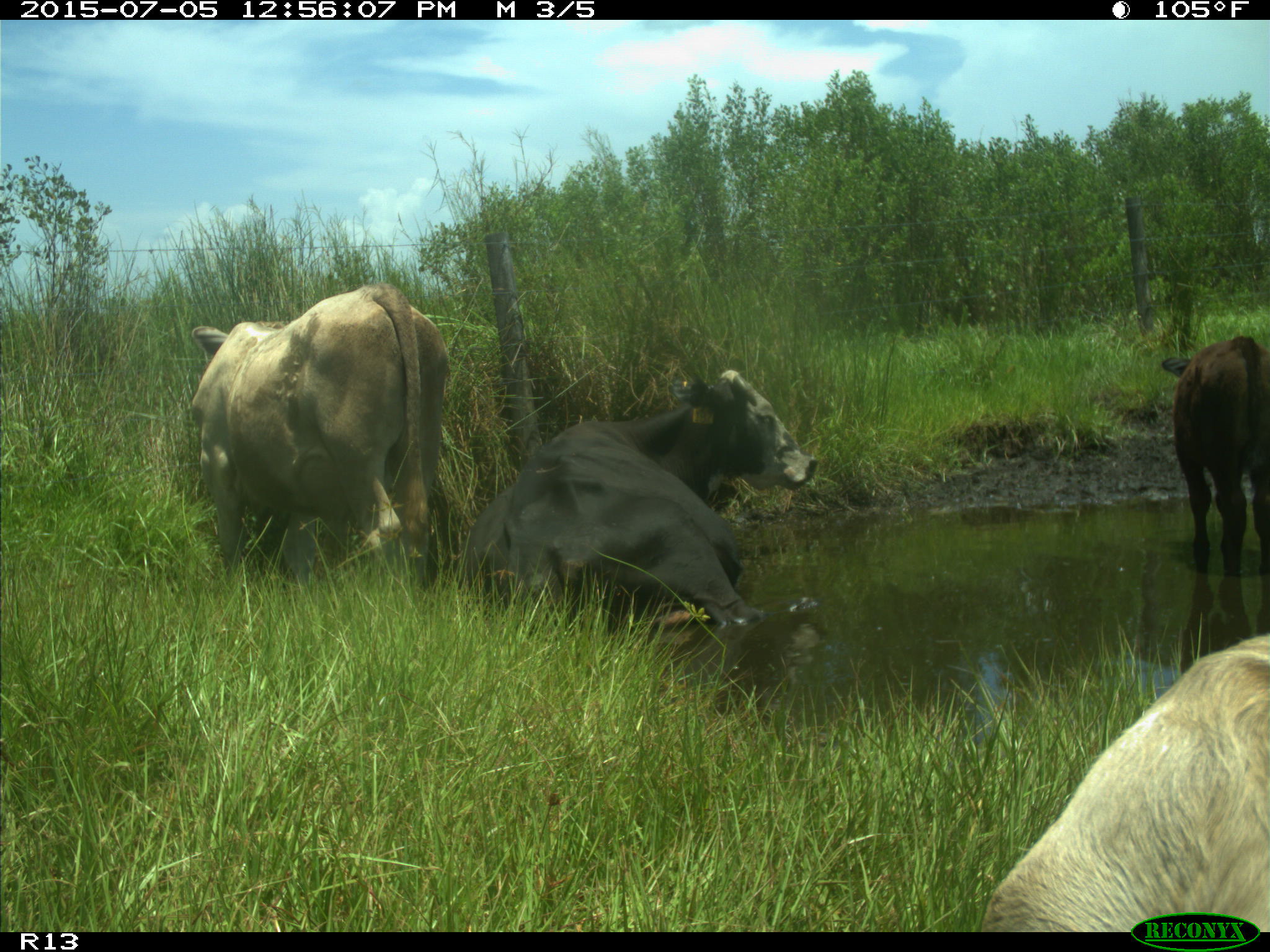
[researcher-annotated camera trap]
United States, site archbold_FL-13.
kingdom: Animalia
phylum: Chordata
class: Mammalia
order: Artiodactyla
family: Bovidae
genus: Bos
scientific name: Bos taurus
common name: domestic cow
Bos taurus (domestic cow).